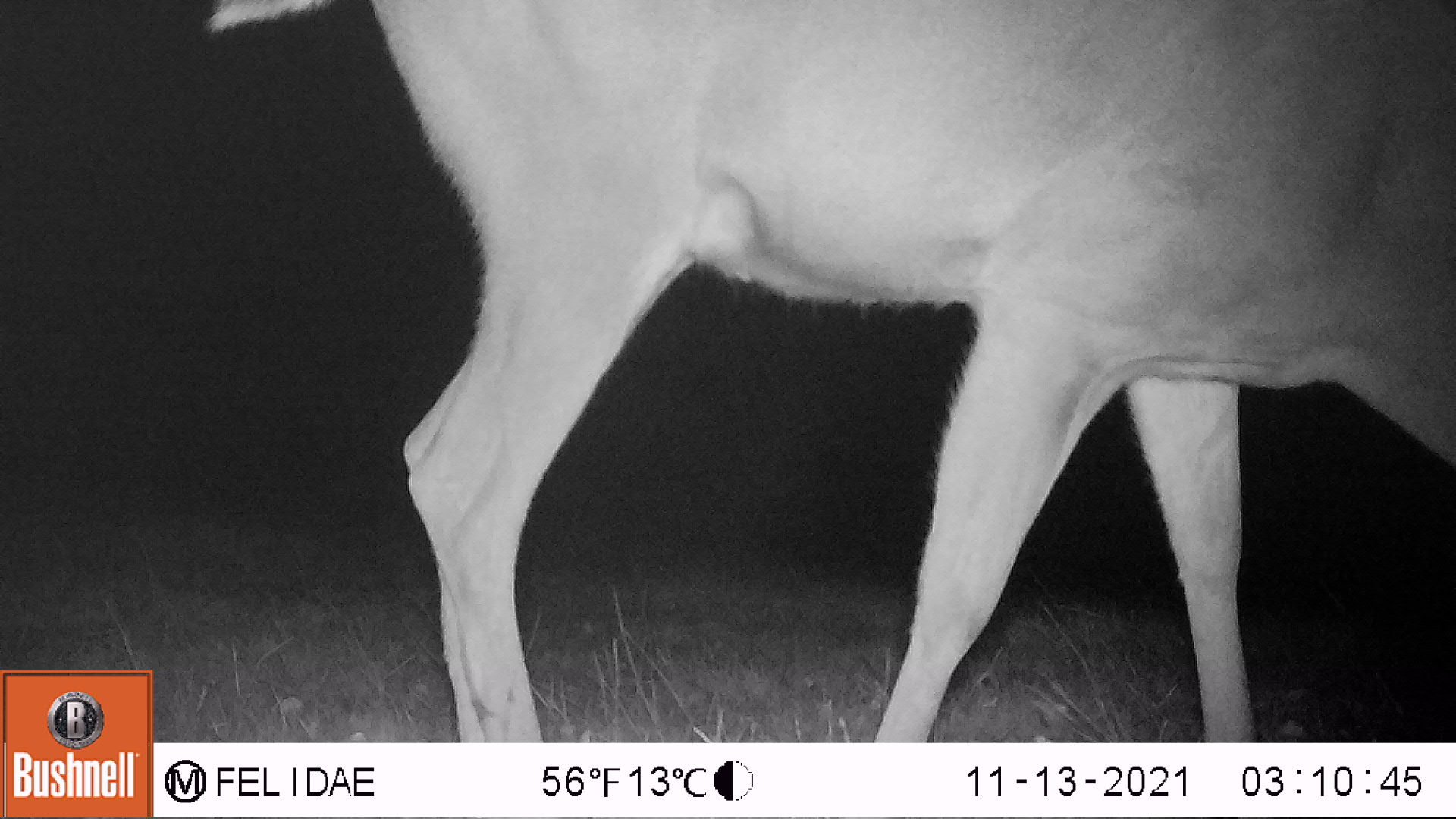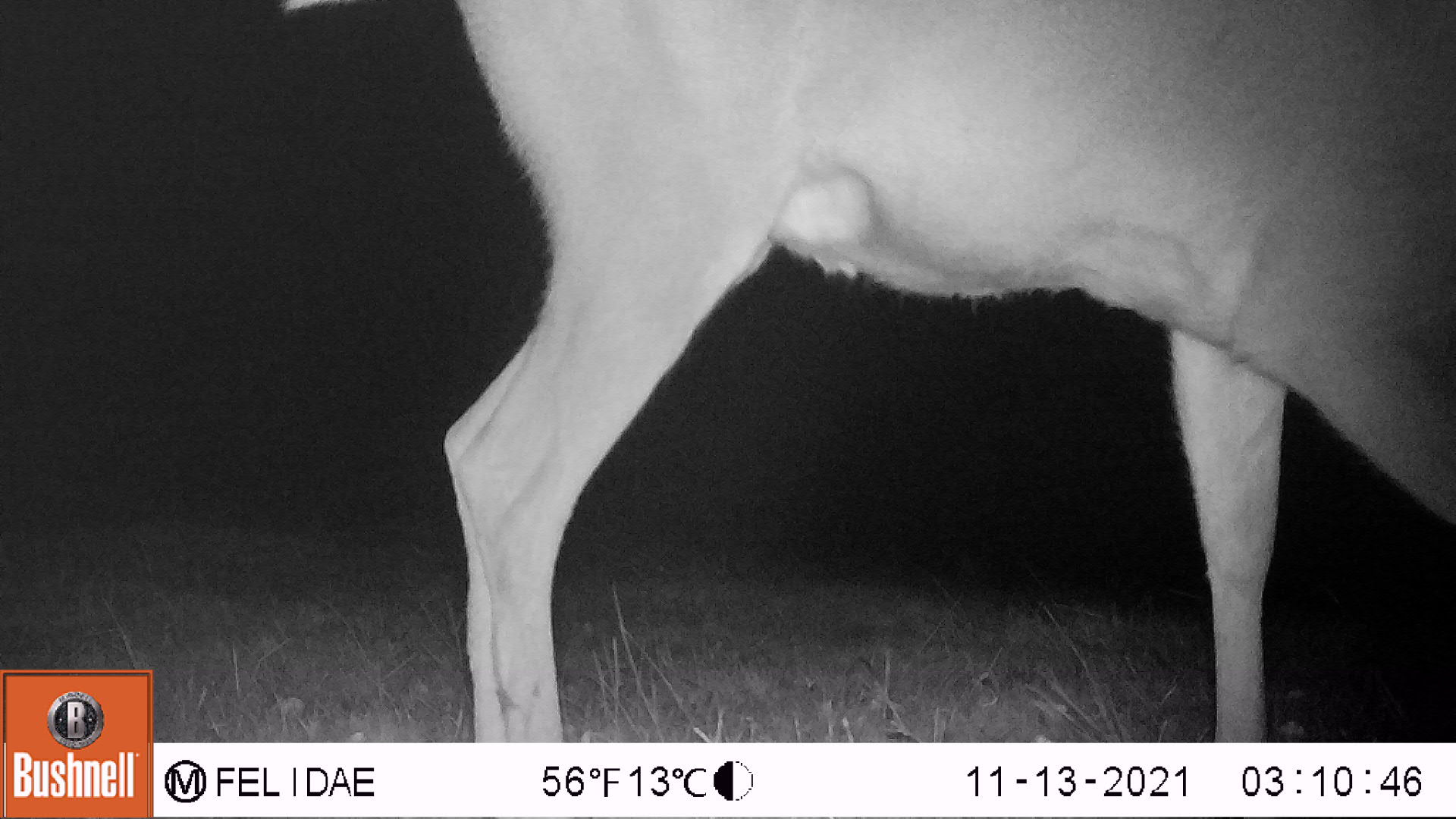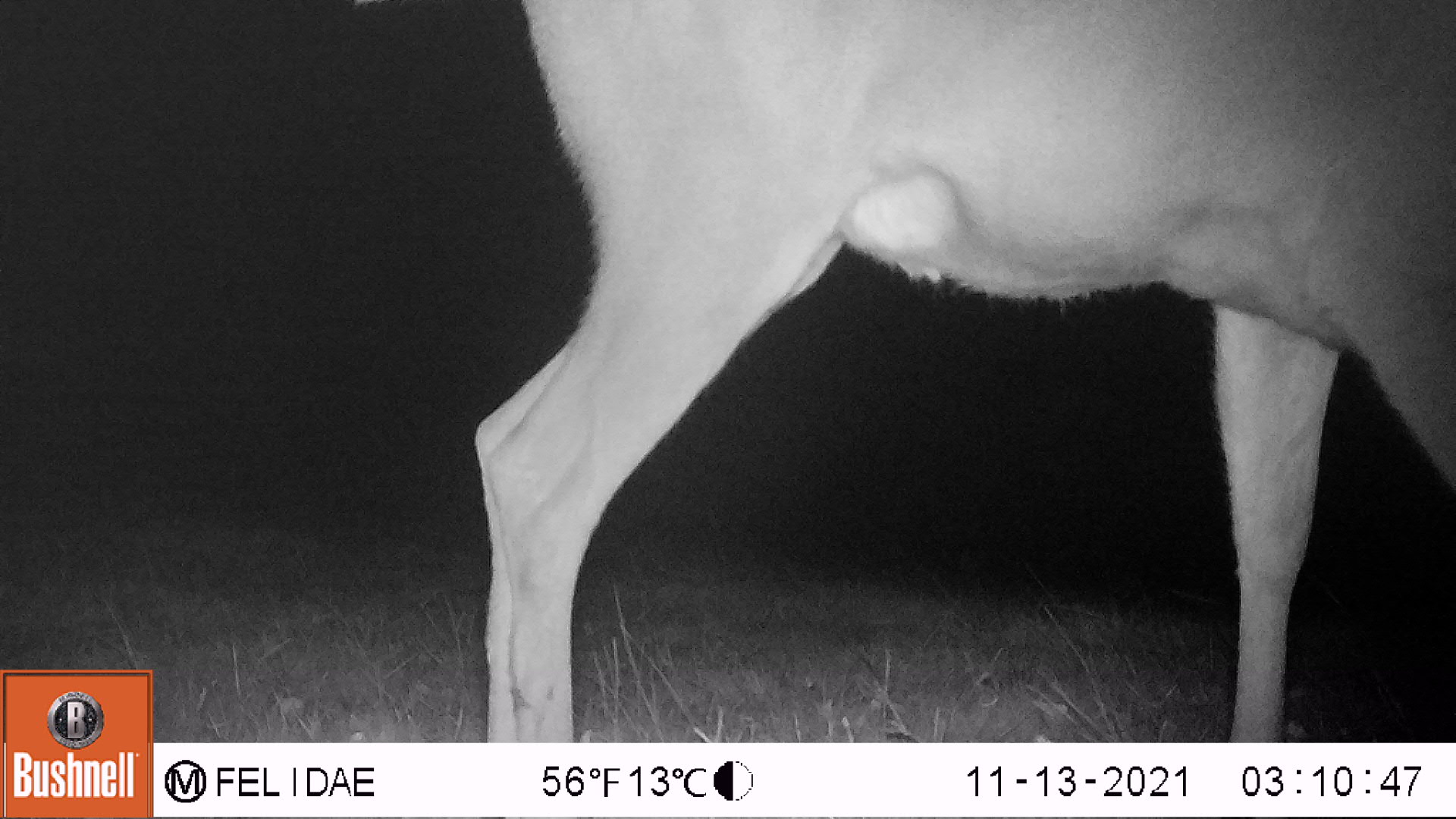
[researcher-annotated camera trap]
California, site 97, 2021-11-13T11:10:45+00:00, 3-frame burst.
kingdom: Animalia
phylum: Chordata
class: Mammalia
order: Artiodactyla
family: Cervidae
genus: Odocoileus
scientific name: Odocoileus hemionus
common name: mule deer